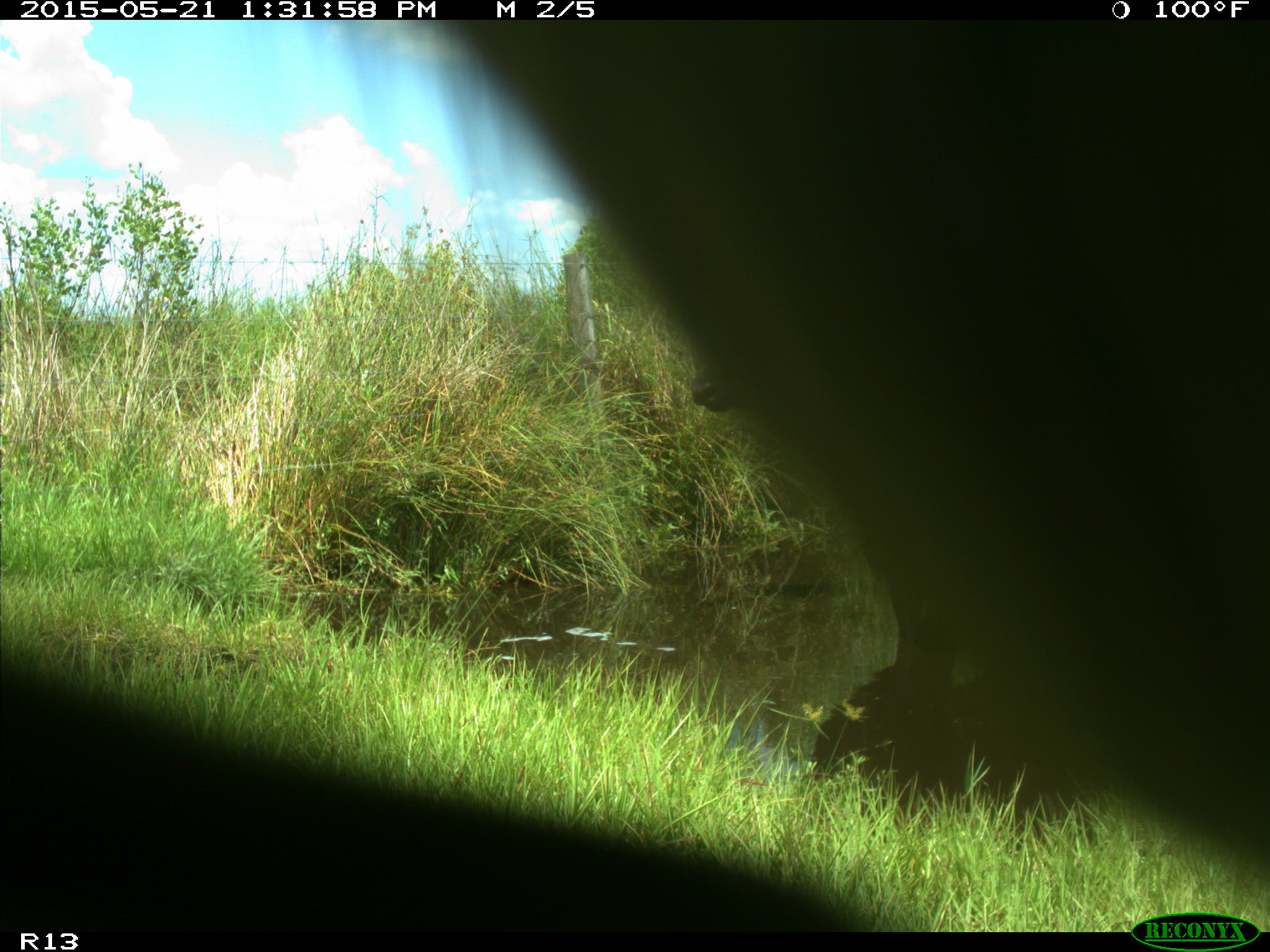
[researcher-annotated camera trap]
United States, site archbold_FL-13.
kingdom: Animalia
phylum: Chordata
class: Mammalia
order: Artiodactyla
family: Bovidae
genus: Bos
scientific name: Bos taurus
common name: domestic cow